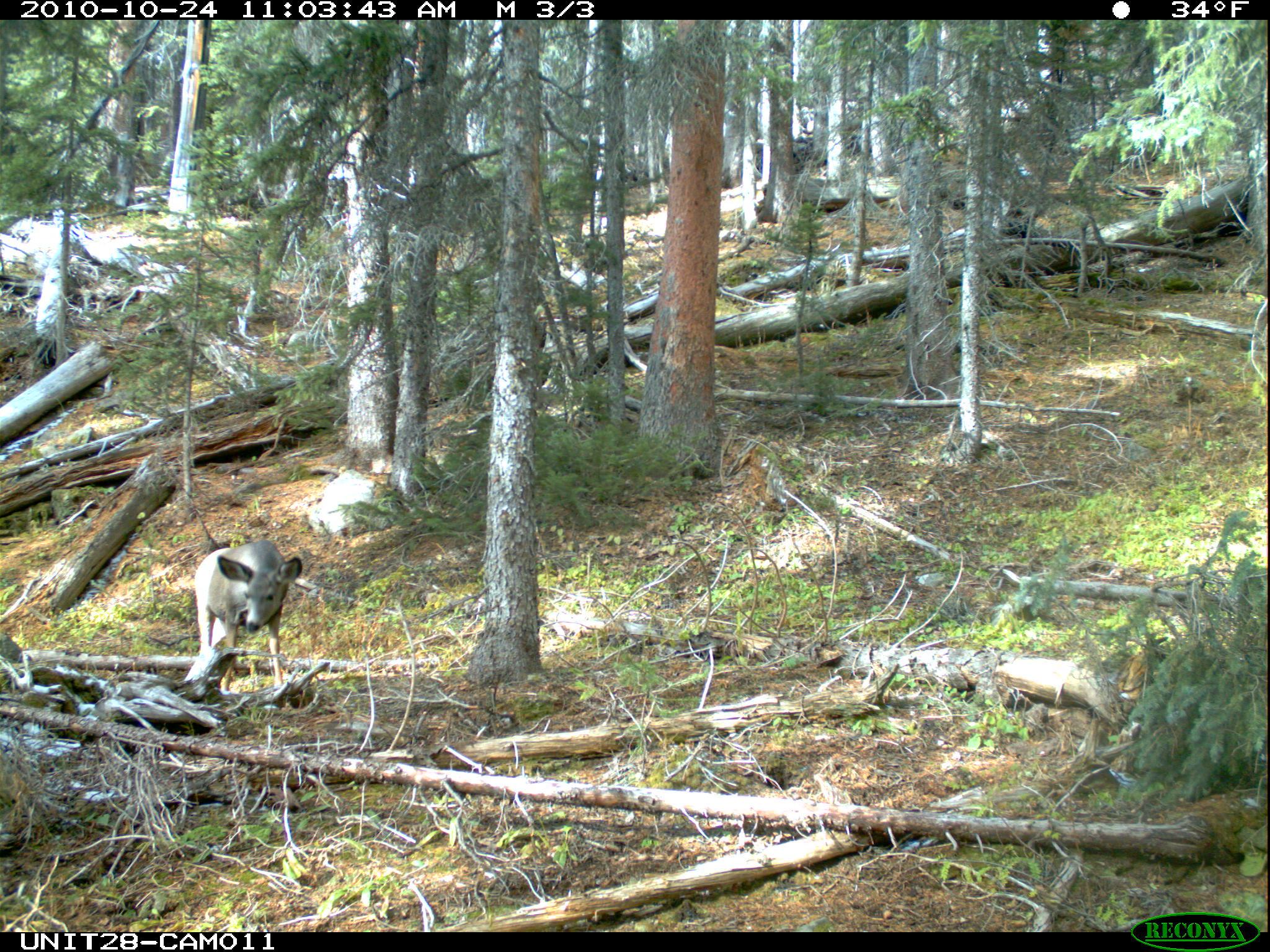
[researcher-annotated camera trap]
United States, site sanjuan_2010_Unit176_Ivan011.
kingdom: Animalia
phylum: Chordata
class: Mammalia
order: Artiodactyla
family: Cervidae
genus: Odocoileus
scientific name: Odocoileus hemionus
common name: mule deer